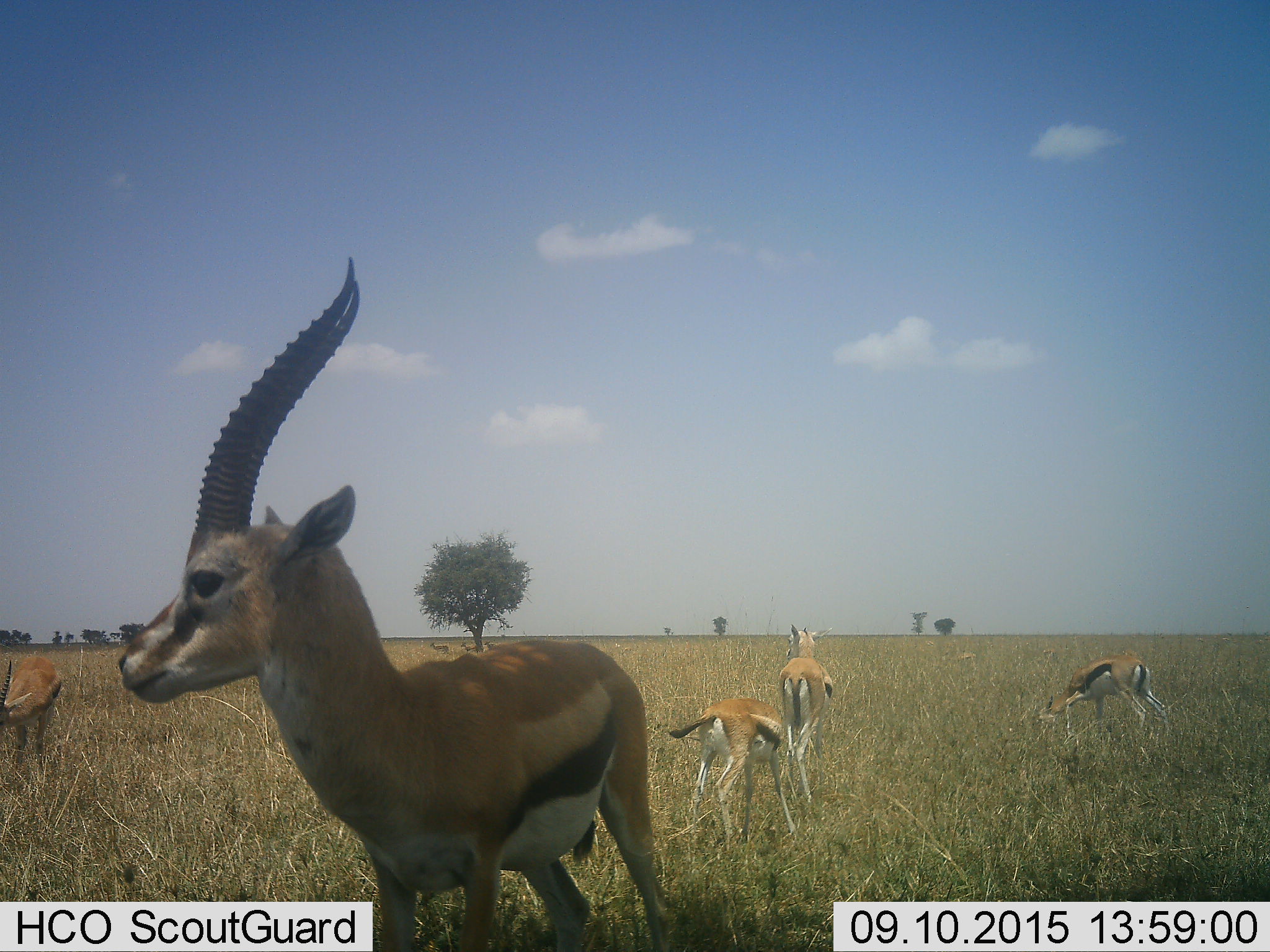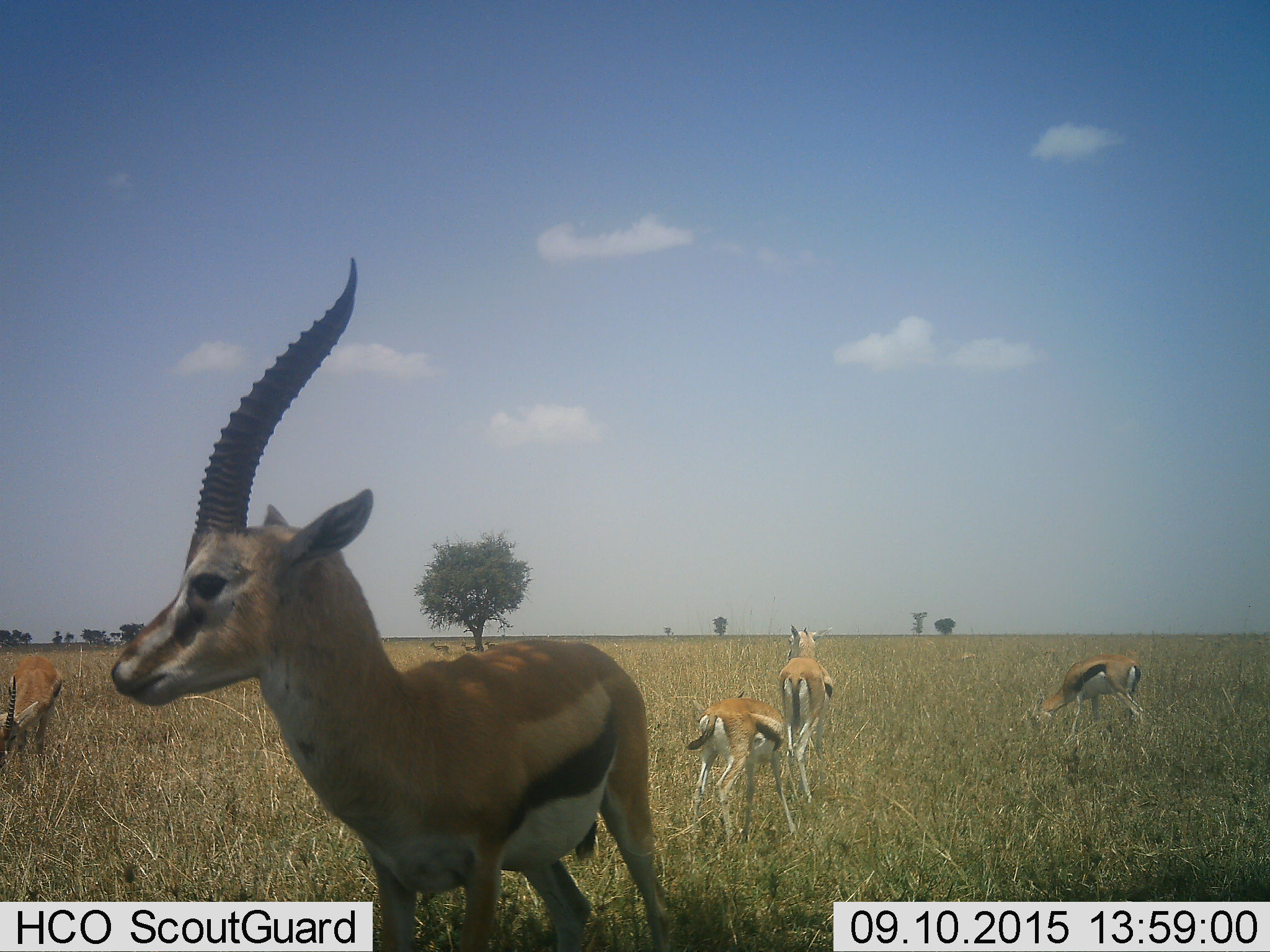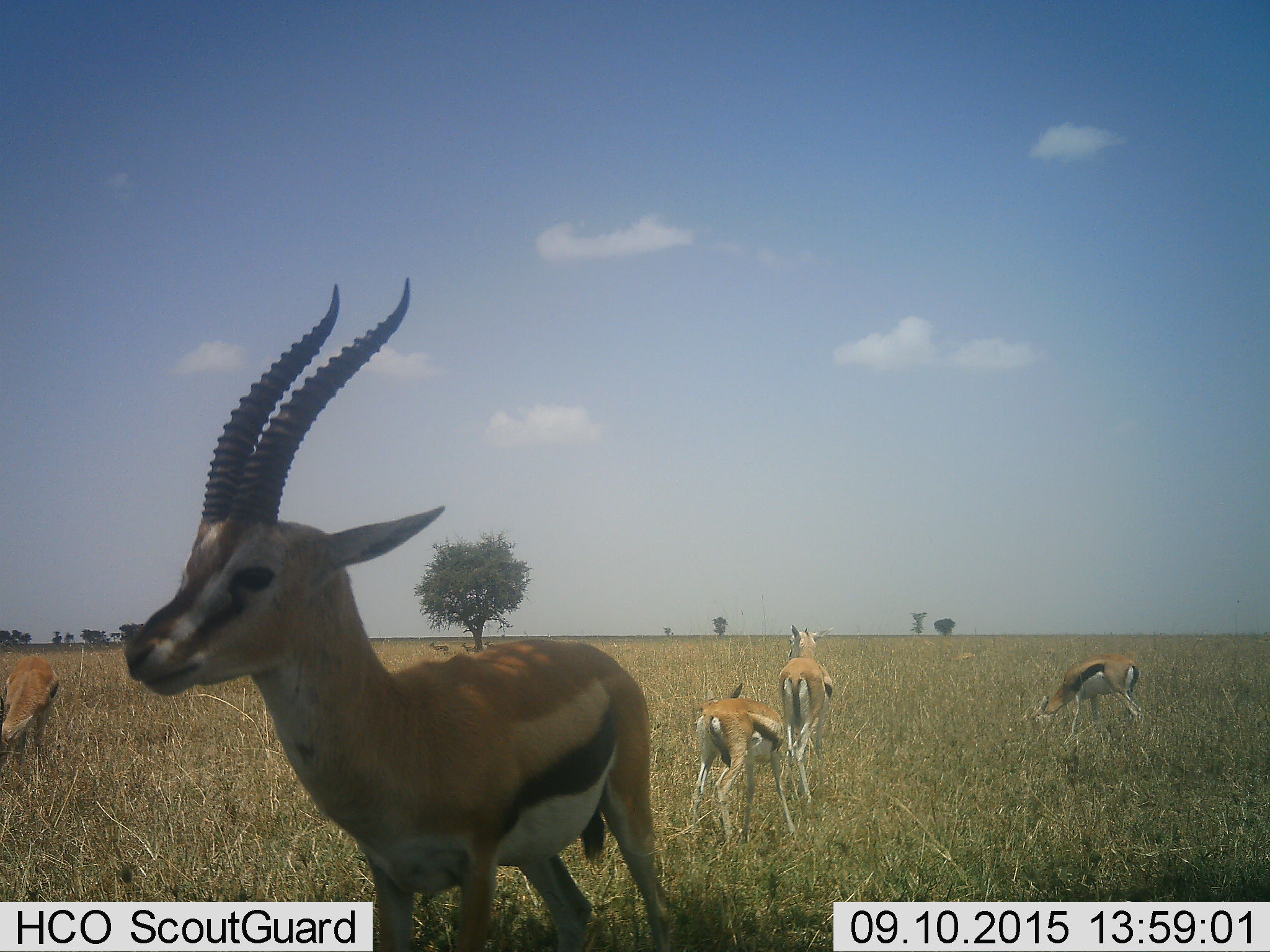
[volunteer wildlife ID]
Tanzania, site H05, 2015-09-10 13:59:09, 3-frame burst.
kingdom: Animalia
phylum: Chordata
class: Mammalia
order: Artiodactyla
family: Bovidae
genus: Eudorcas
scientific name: Eudorcas thomsonii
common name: thomson's gazelle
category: gazellethomsons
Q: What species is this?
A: Gazellethomsons (thomson's gazelle) (Eudorcas thomsonii).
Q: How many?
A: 9.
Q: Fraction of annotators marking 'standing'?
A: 88%.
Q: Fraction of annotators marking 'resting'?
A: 0%.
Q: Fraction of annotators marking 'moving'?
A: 25%.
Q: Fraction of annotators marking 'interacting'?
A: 0%.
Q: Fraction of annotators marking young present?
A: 25%.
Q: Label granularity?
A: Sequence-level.